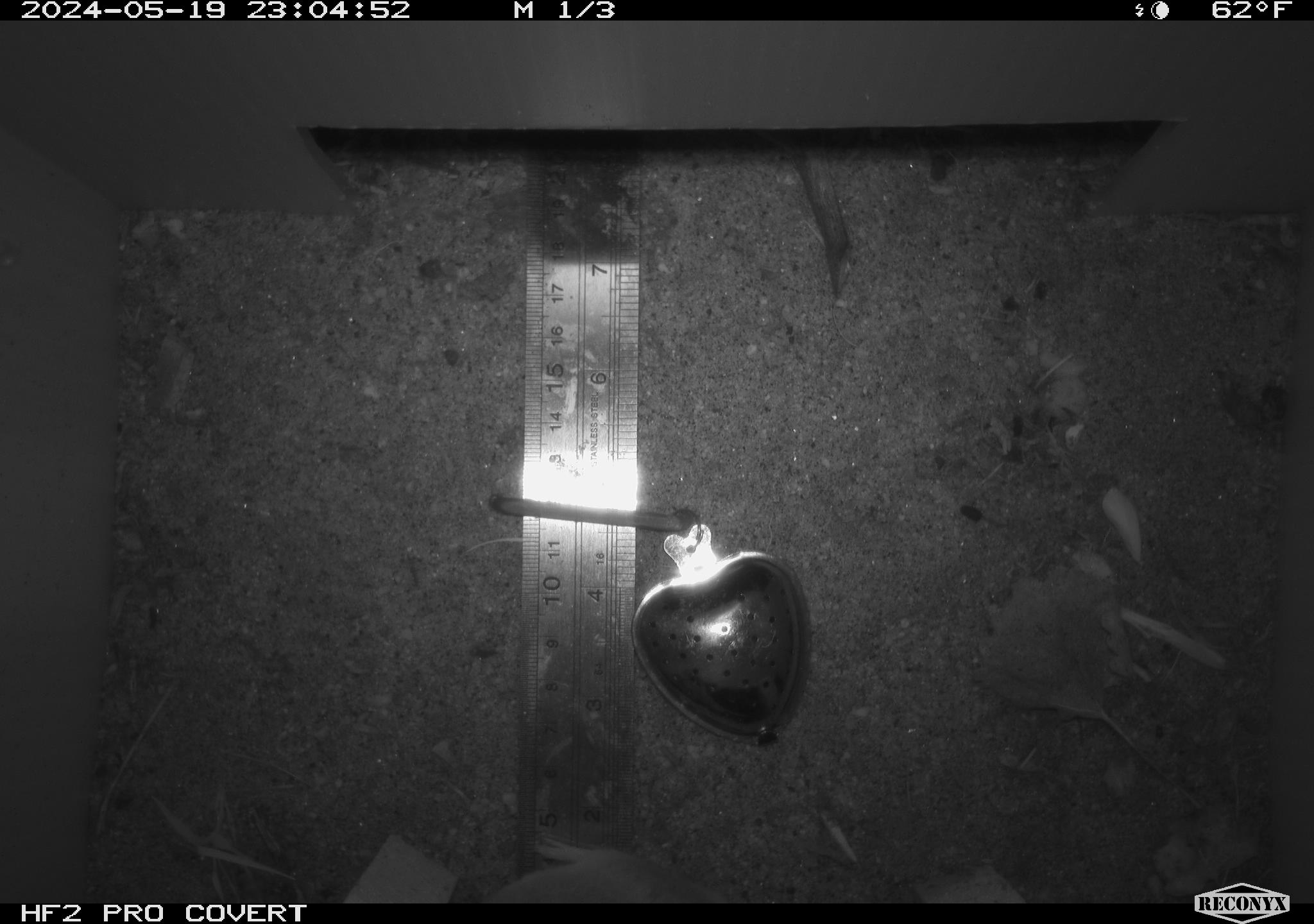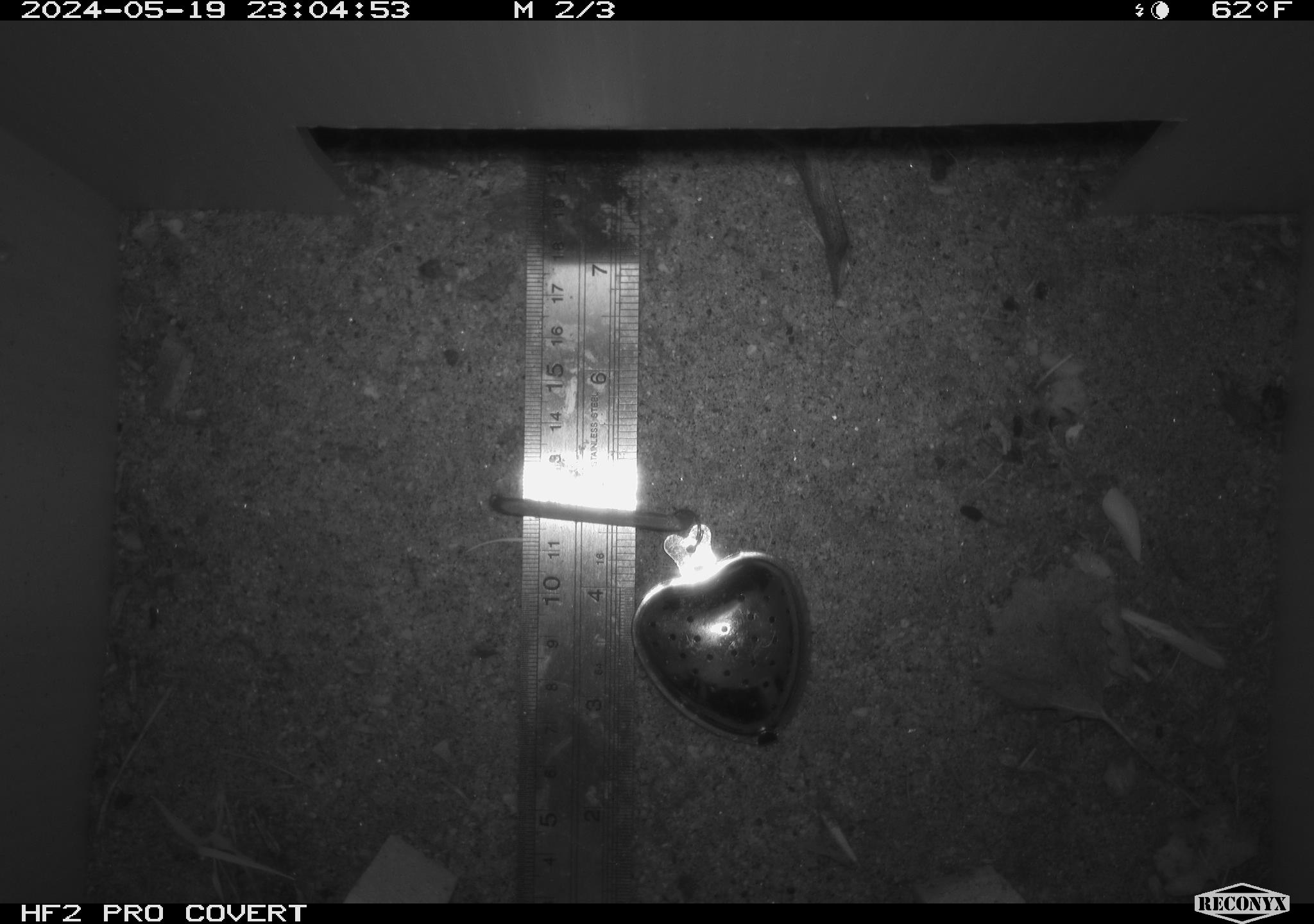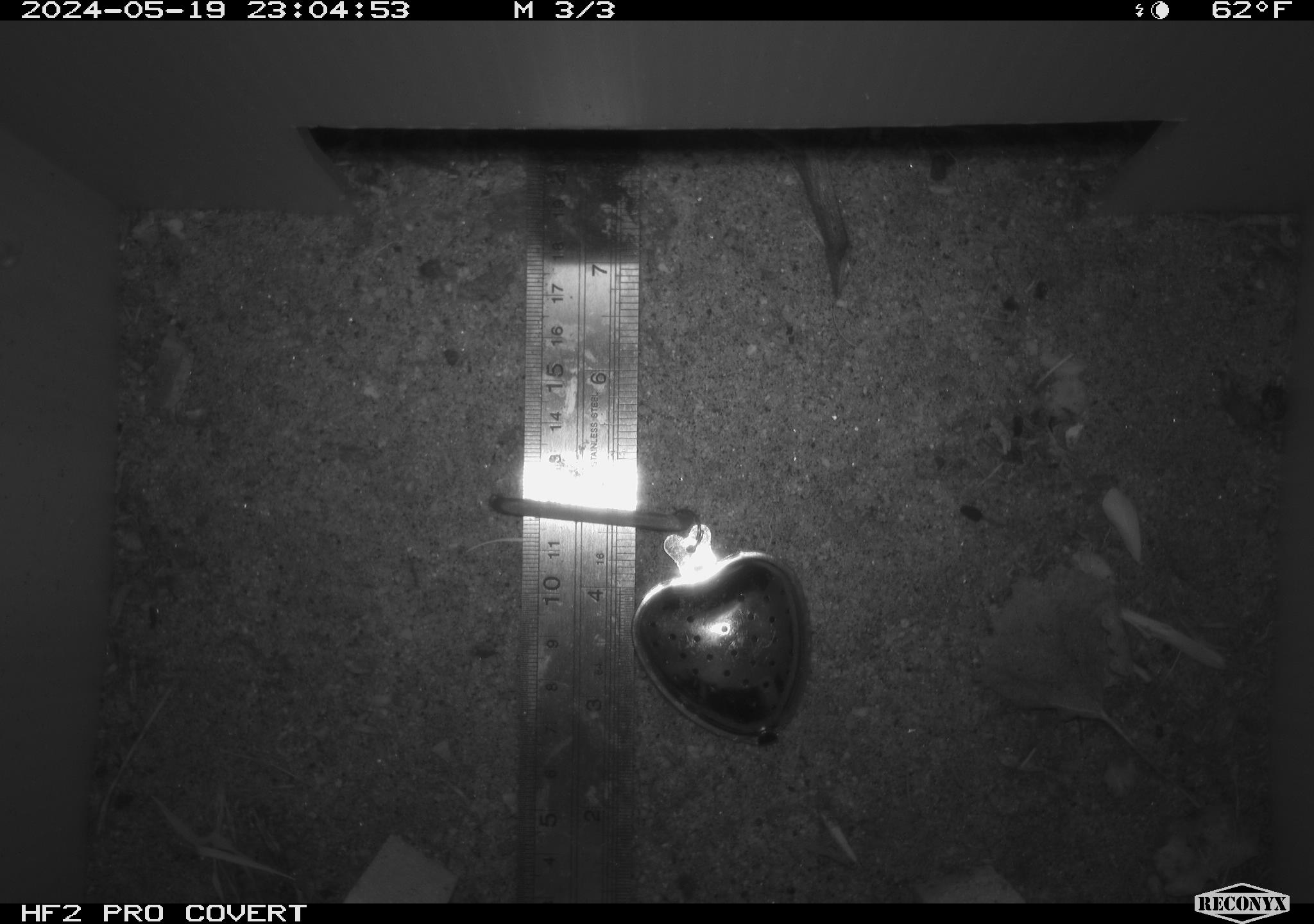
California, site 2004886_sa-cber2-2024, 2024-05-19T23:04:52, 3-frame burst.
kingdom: Animalia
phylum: Chordata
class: Mammalia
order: Rodentia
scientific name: Rodentia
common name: mouse species